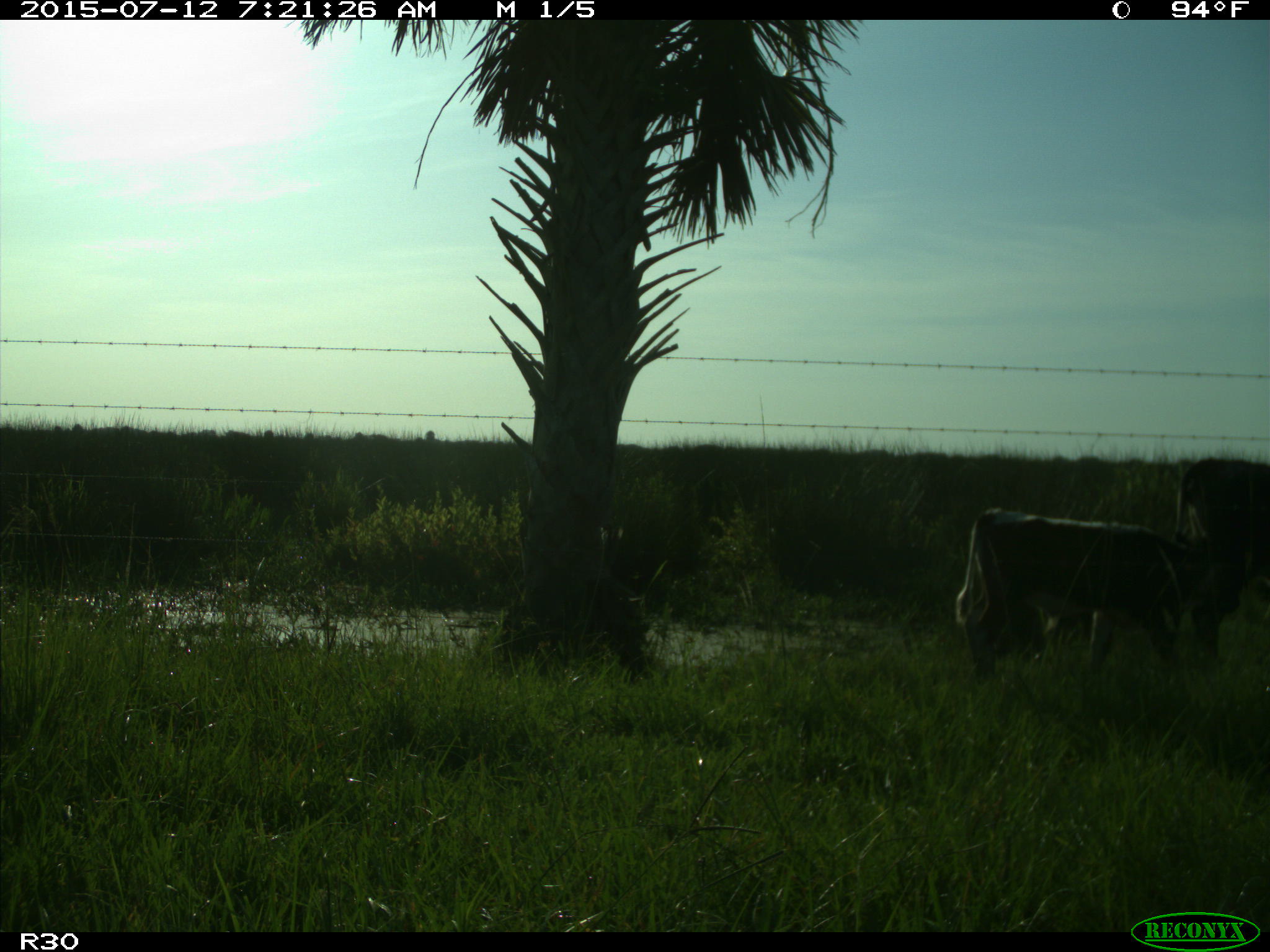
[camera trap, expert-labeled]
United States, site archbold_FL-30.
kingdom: Animalia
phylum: Chordata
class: Mammalia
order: Artiodactyla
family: Bovidae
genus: Bos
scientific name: Bos taurus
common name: domestic cow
Bos taurus (domestic cow).